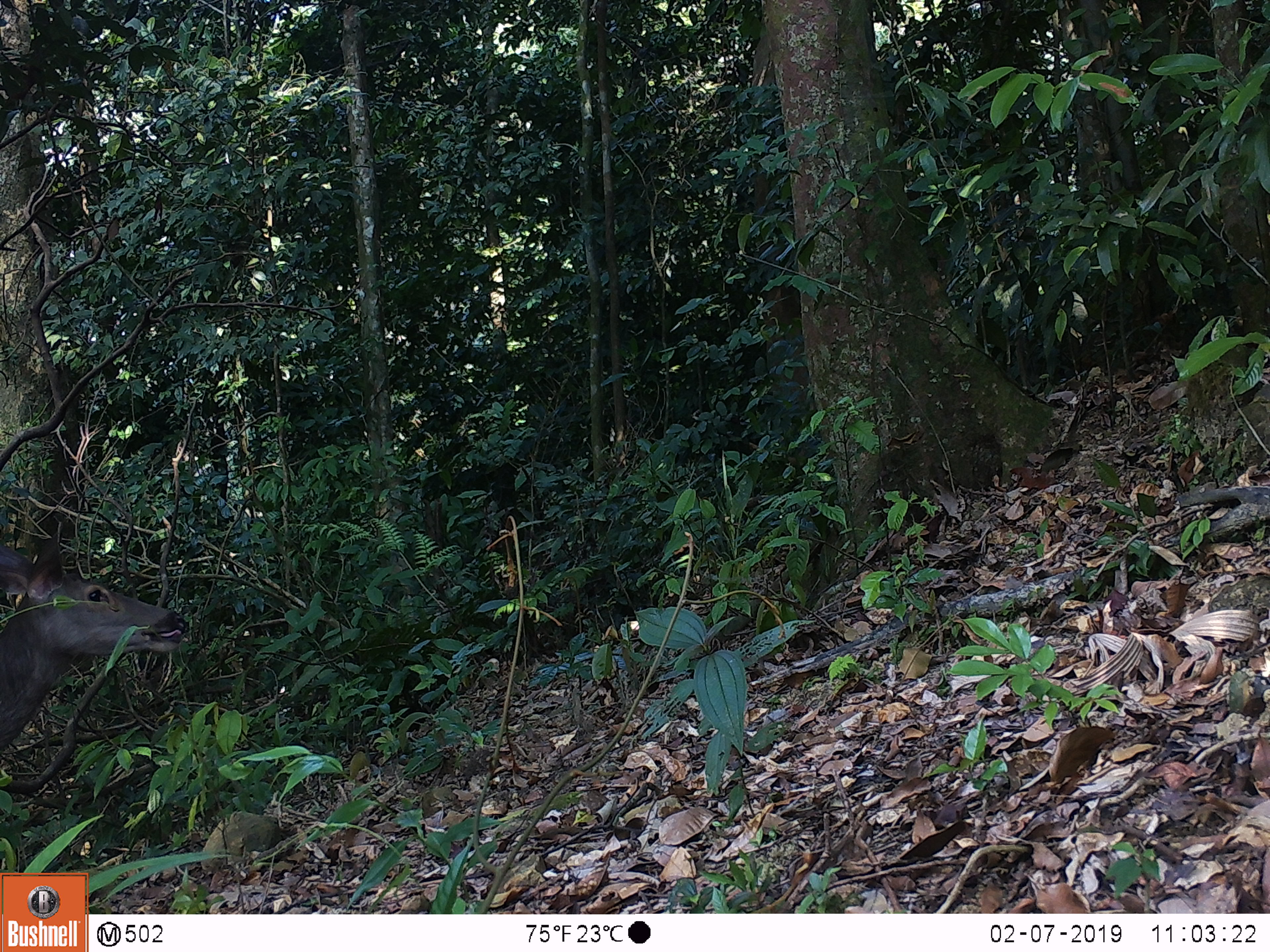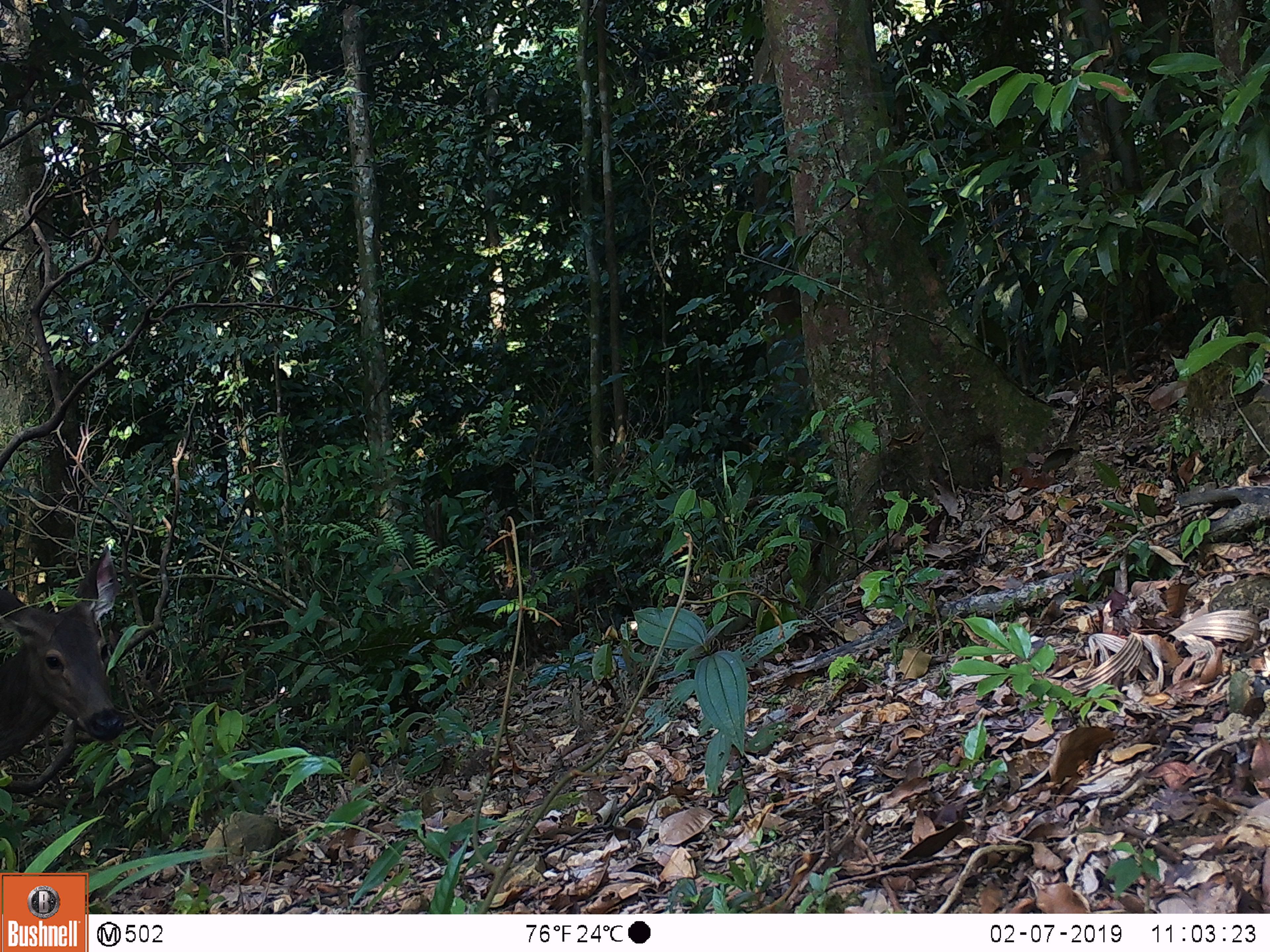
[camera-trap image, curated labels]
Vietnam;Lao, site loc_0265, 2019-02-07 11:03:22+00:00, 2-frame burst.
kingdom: Animalia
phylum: Chordata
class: Mammalia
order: Artiodactyla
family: Cervidae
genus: Rusa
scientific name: Rusa unicolor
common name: sambar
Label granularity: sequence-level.